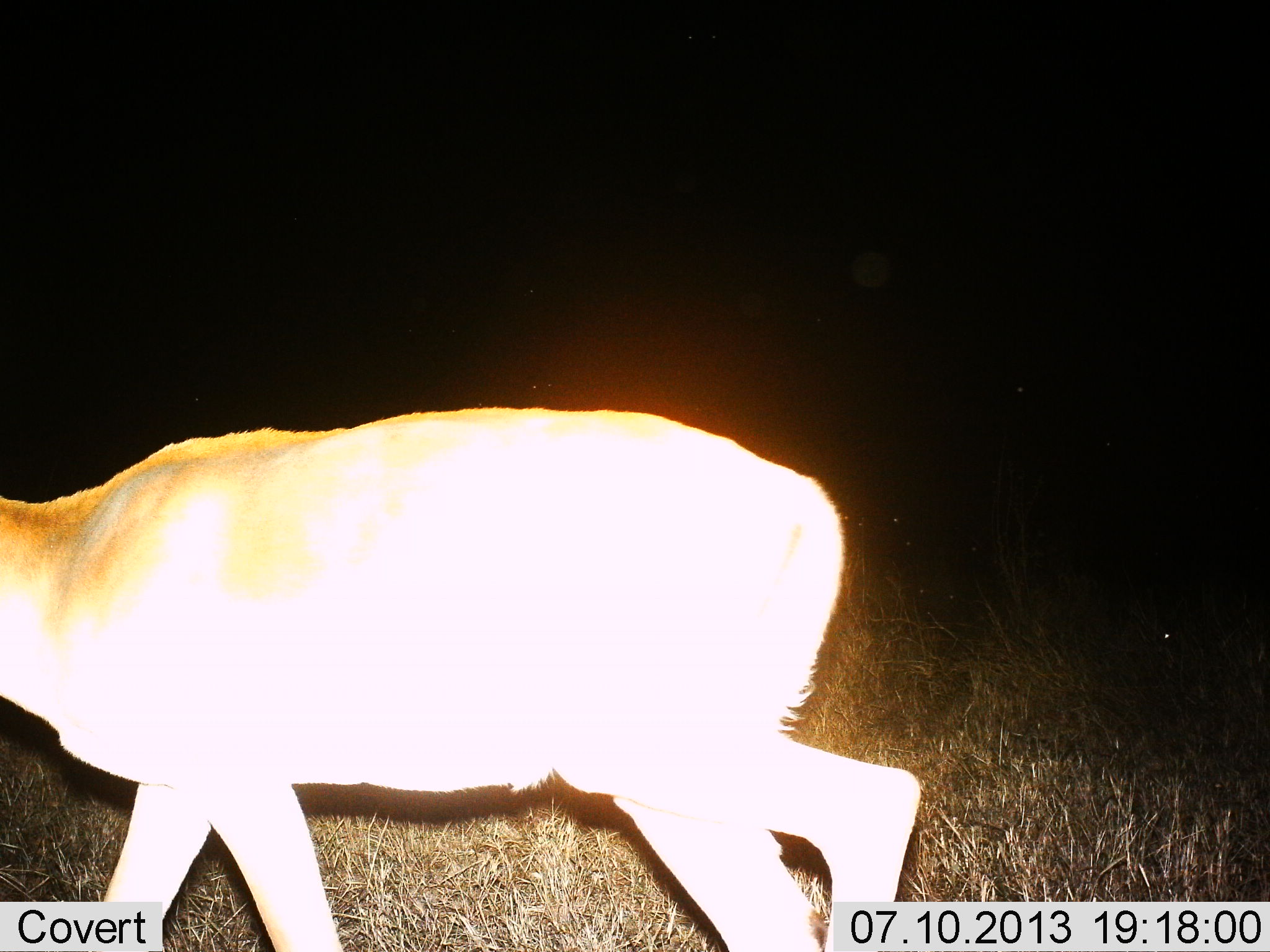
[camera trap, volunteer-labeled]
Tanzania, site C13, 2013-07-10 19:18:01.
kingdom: Animalia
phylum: Chordata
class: Mammalia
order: Artiodactyla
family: Bovidae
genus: Redunca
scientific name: Redunca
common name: reedbuck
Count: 1.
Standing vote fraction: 0%.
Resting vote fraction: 0%.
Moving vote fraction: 100%.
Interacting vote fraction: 0%.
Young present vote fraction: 0%.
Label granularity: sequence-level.